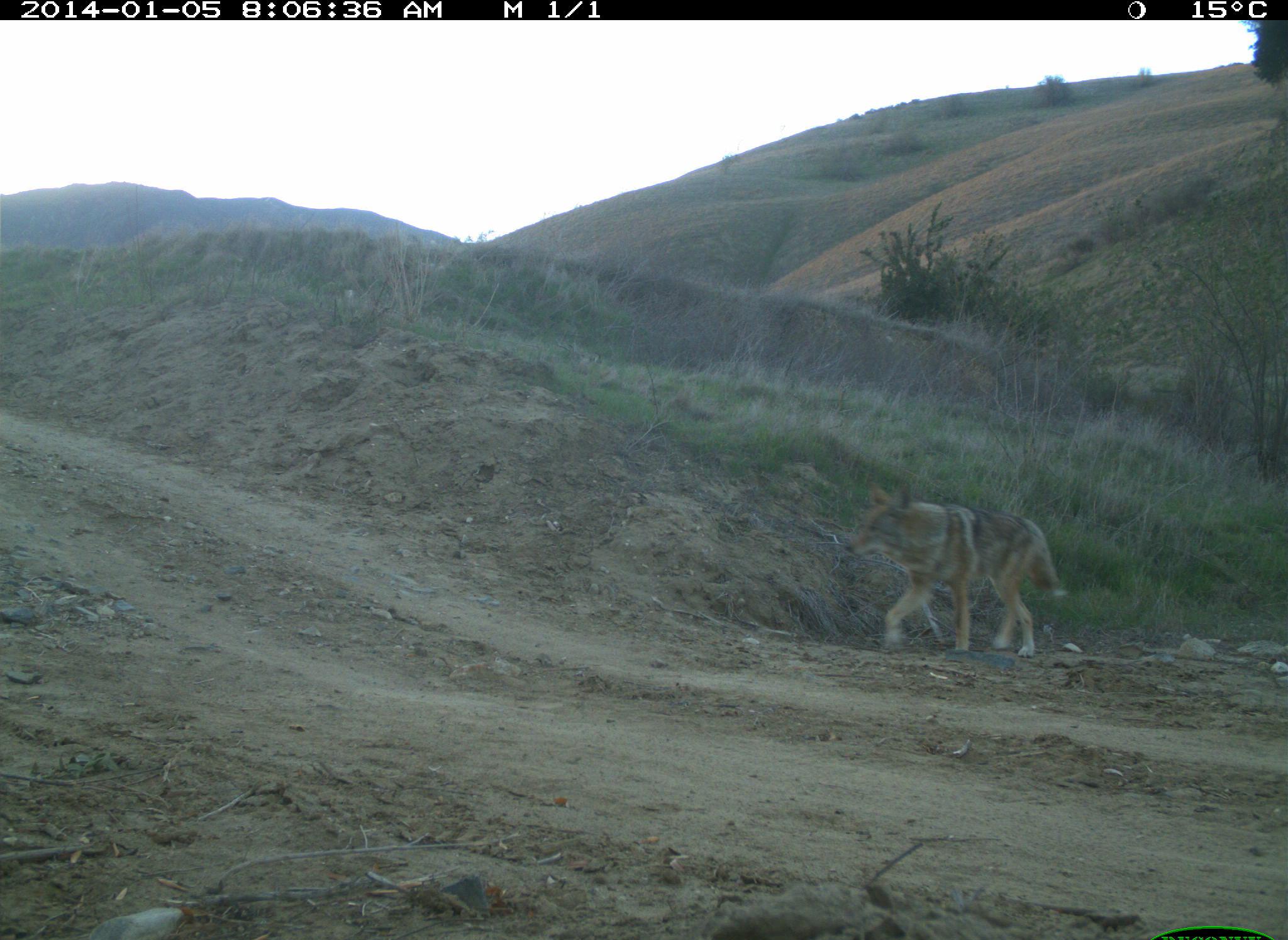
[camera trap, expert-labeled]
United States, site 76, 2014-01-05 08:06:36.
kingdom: Animalia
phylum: Chordata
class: Mammalia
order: Carnivora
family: Canidae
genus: Canis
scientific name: Canis latrans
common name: coyote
Coyote (Canis latrans).